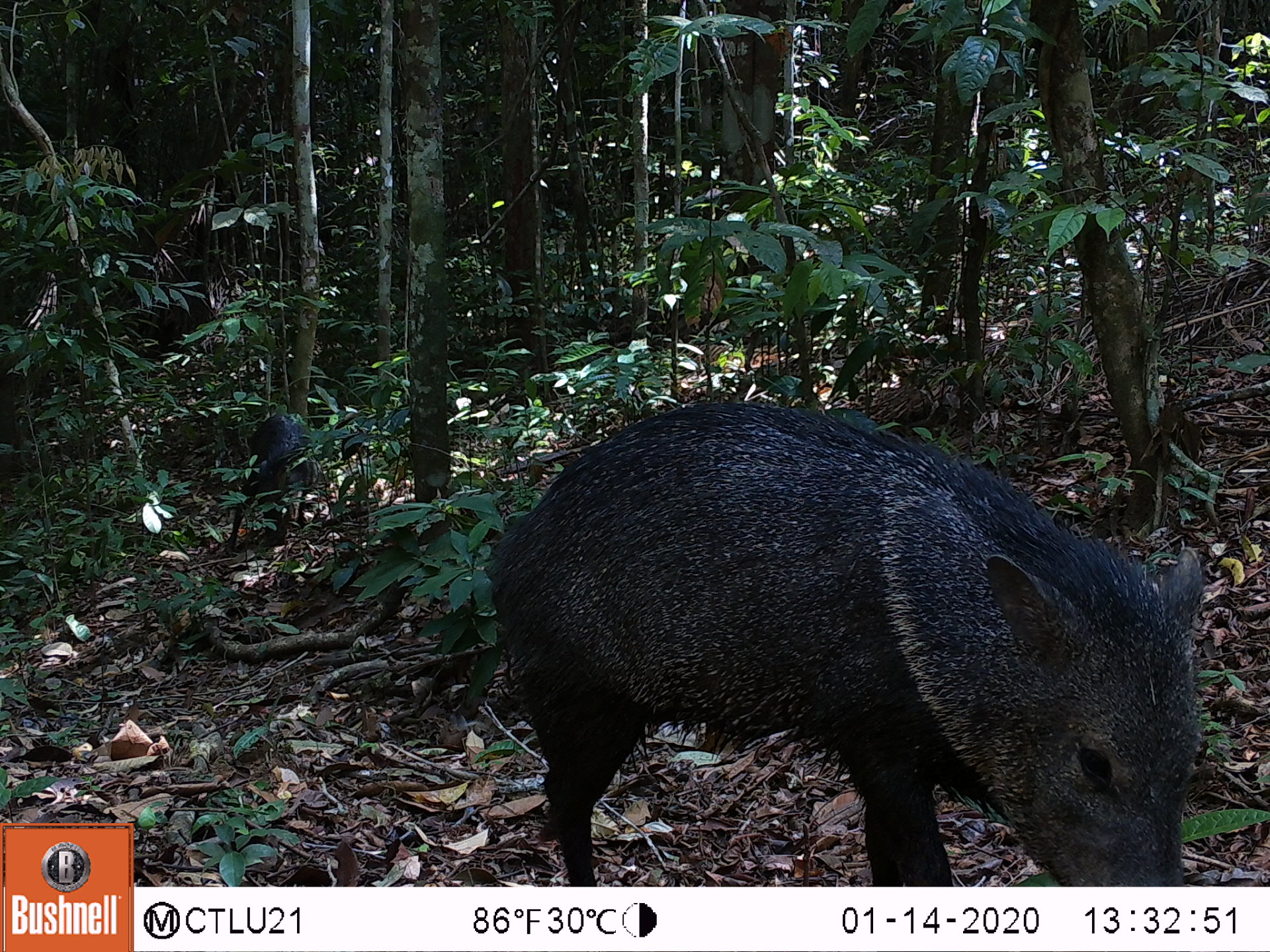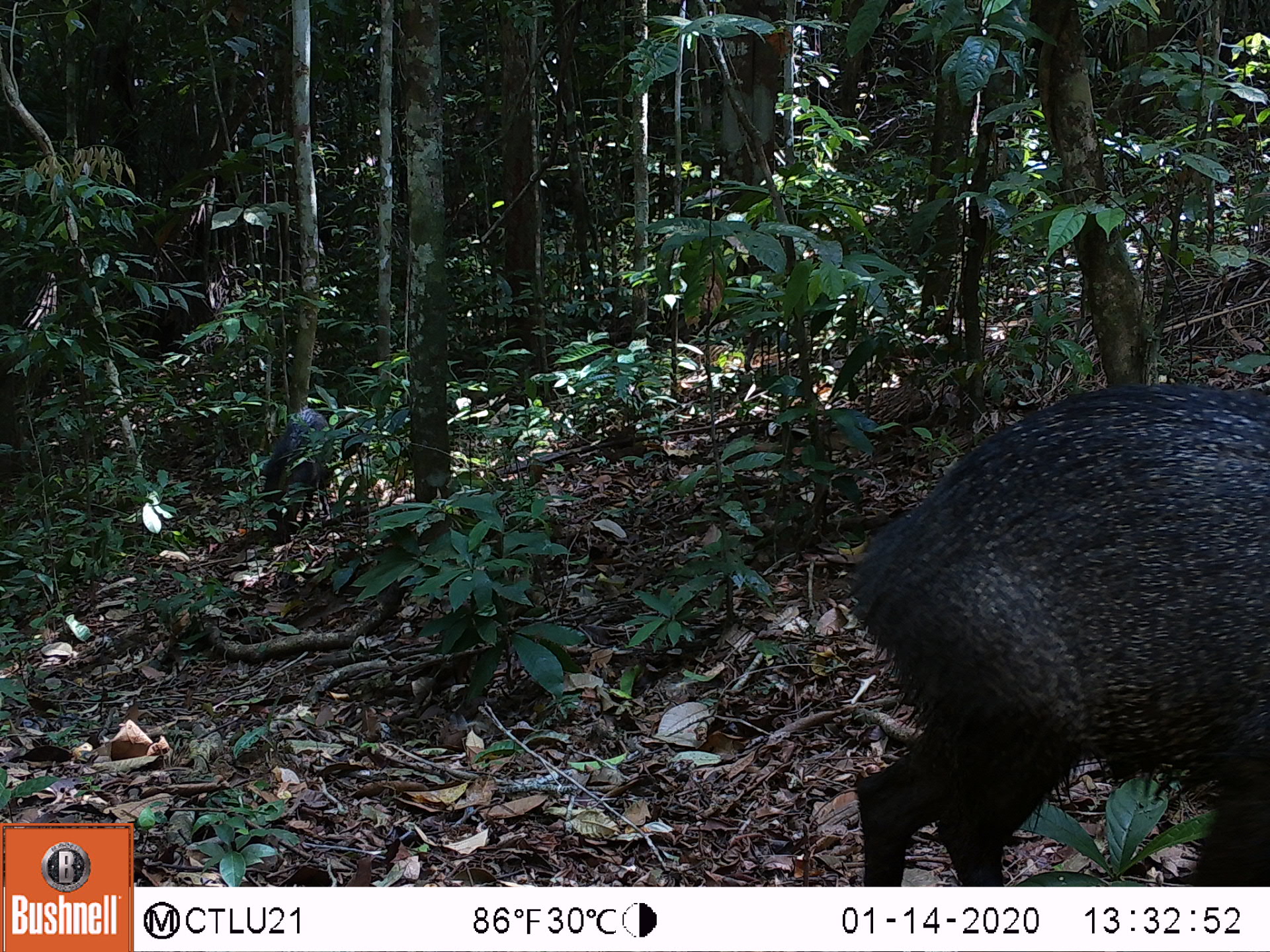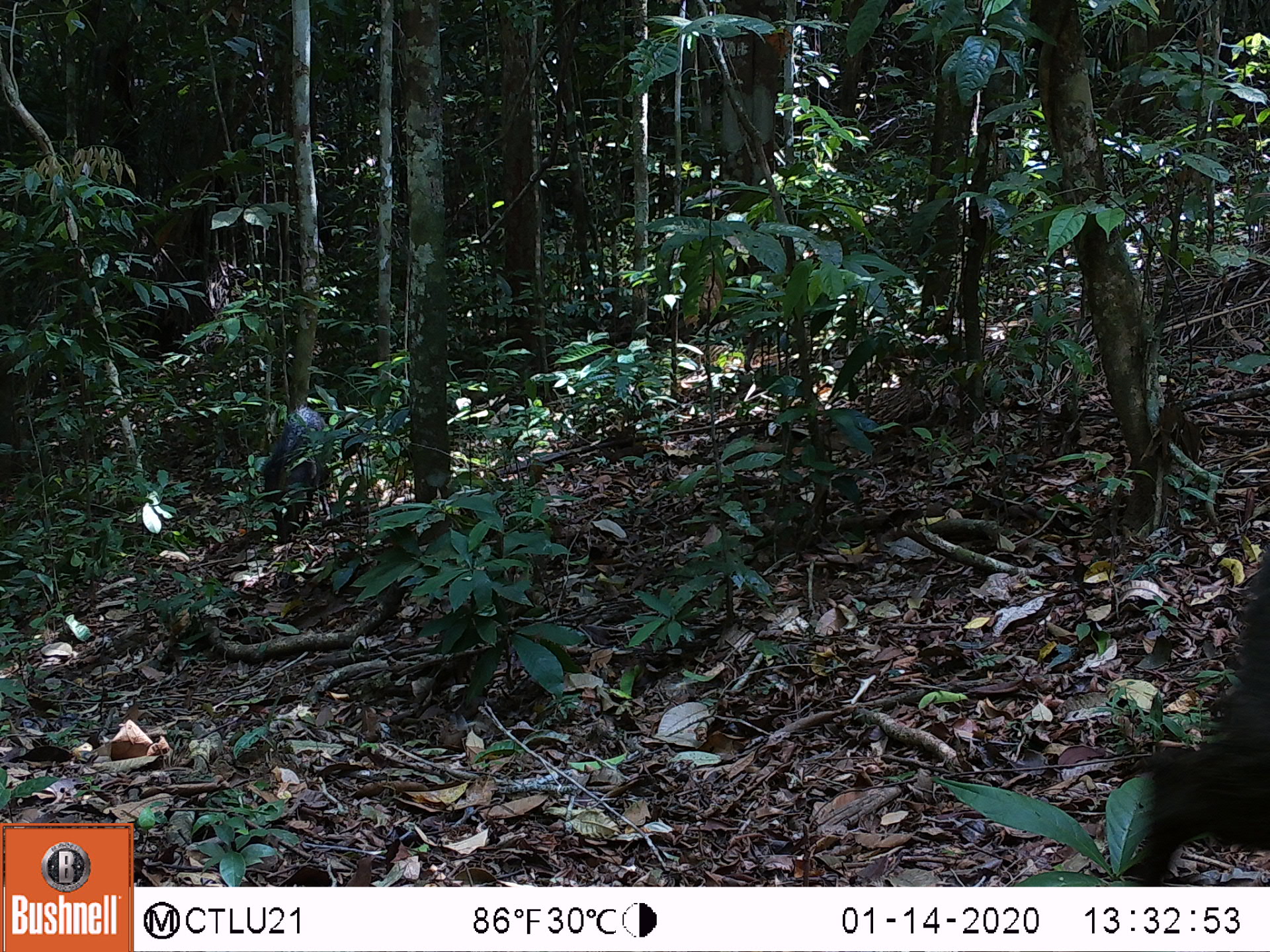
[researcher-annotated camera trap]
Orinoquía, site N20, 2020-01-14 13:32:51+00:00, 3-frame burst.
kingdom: Animalia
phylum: Chordata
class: Mammalia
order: Artiodactyla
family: Tayassuidae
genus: Pecari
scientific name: Pecari tajacu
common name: collared peccary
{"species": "collared peccary (Pecari tajacu)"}